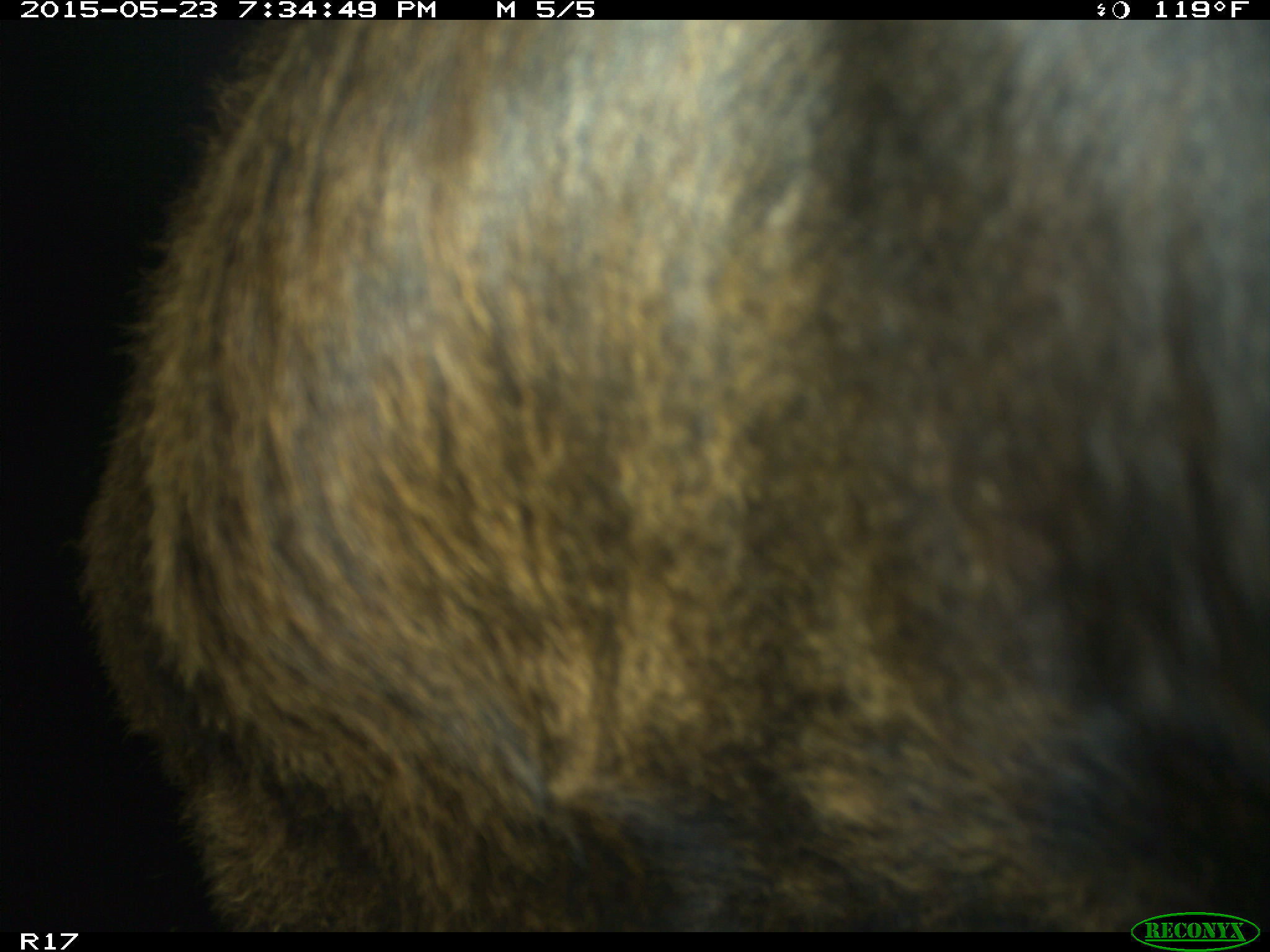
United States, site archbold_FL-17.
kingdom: Animalia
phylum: Chordata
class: Mammalia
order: Artiodactyla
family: Bovidae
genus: Bos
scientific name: Bos taurus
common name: domestic cow